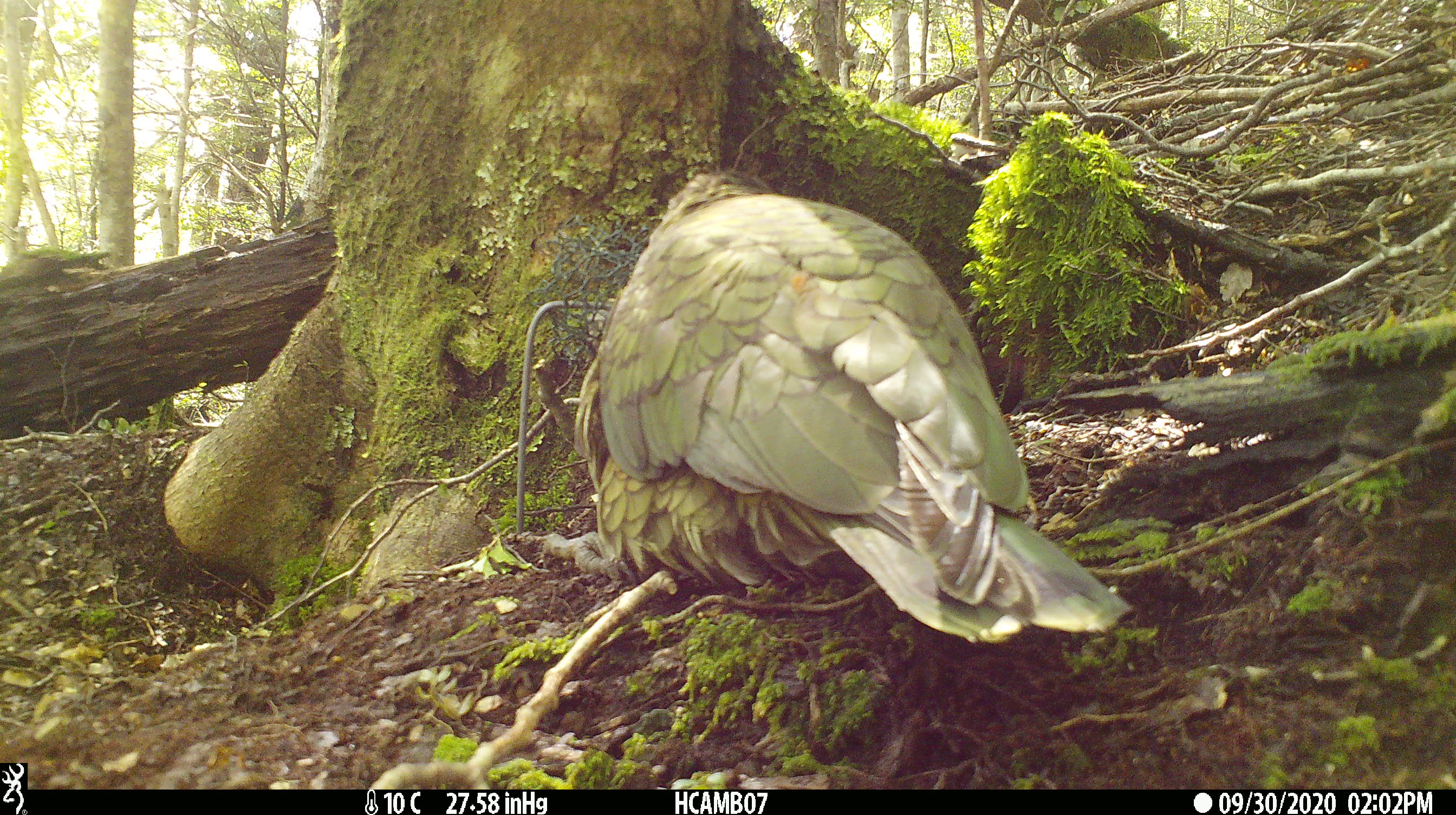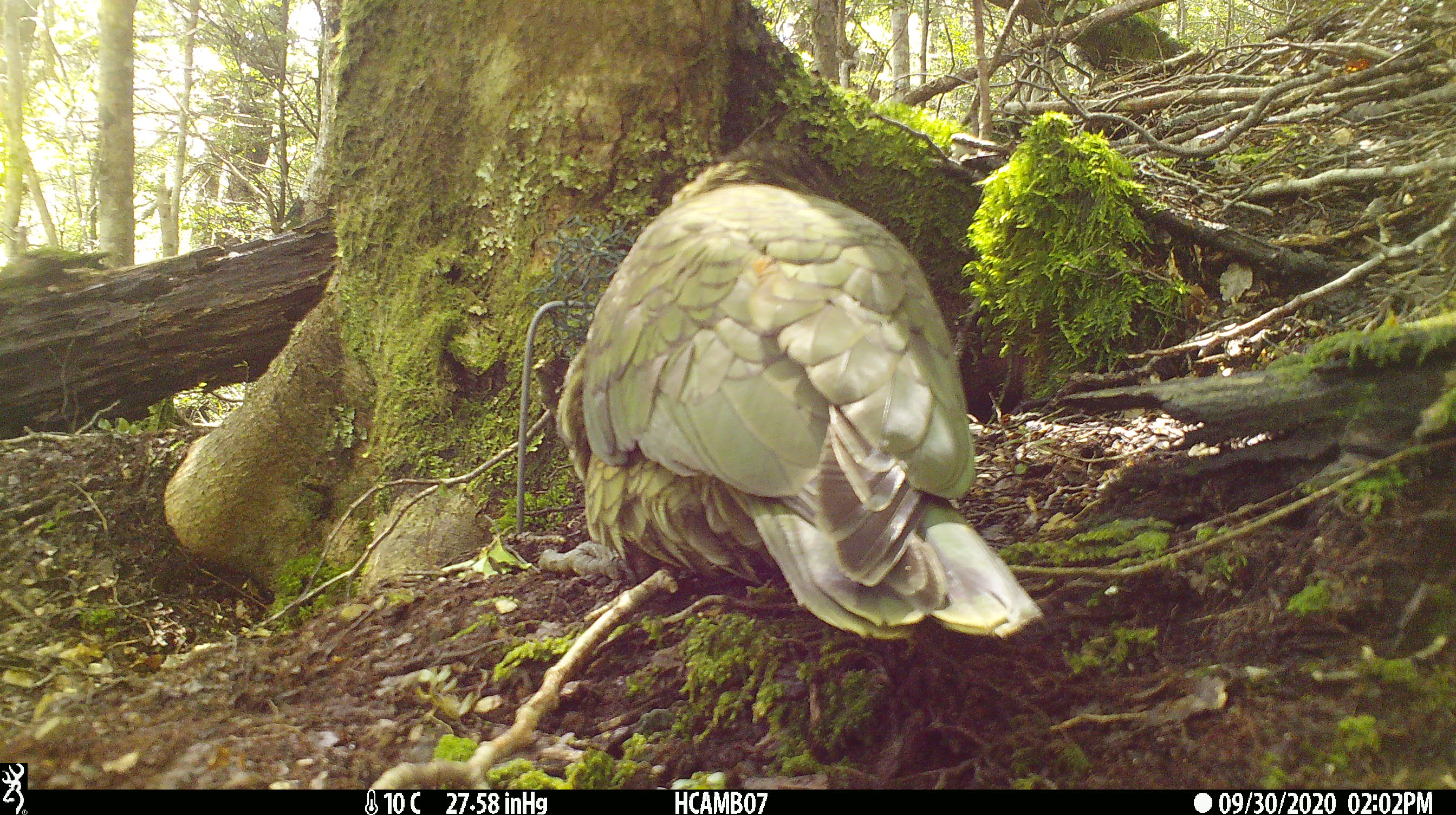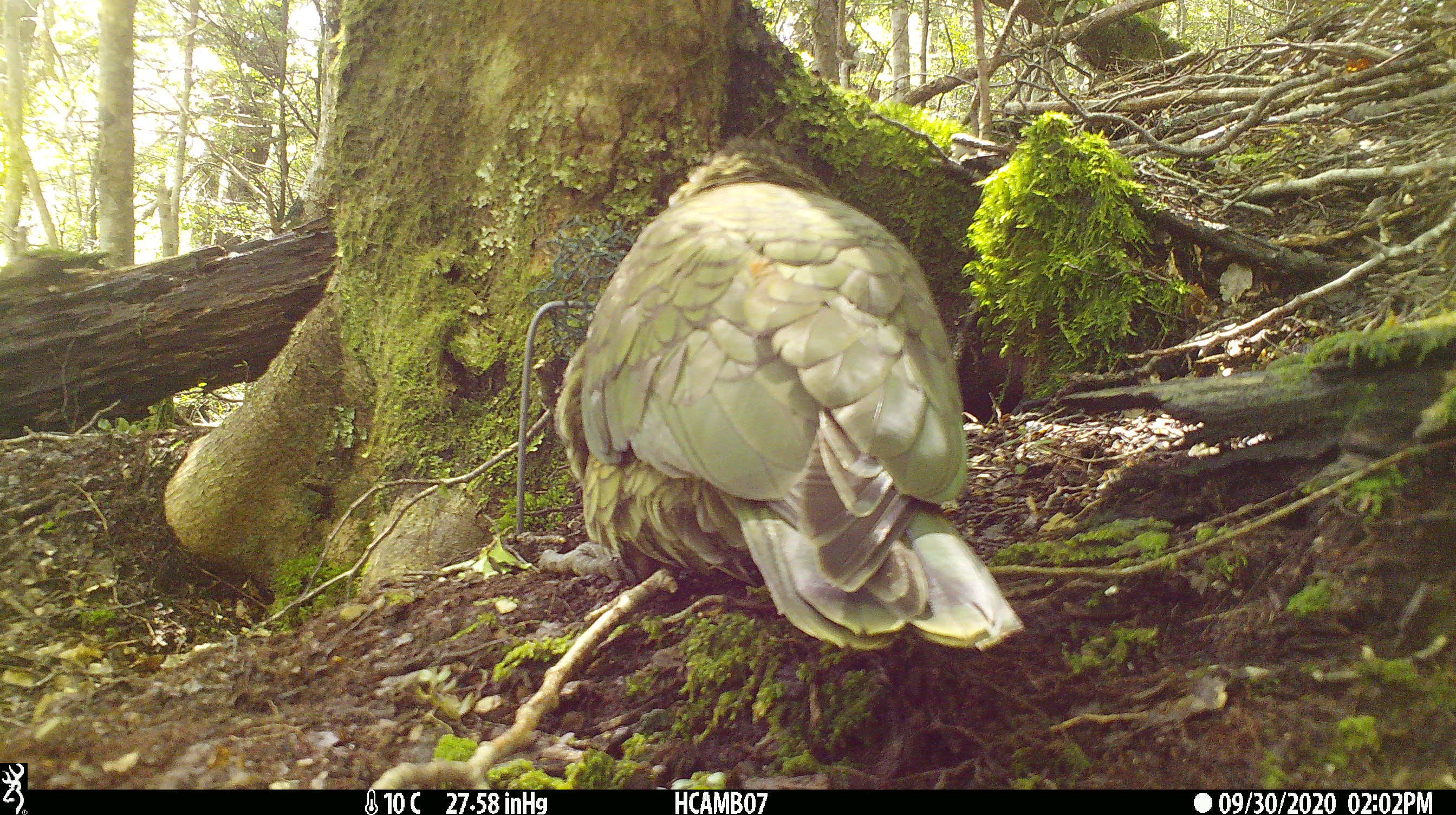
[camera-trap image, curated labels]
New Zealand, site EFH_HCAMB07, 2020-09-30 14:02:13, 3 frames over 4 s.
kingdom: Animalia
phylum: Chordata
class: Aves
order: Psittaciformes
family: Strigopidae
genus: Nestor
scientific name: Nestor notabilis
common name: kea